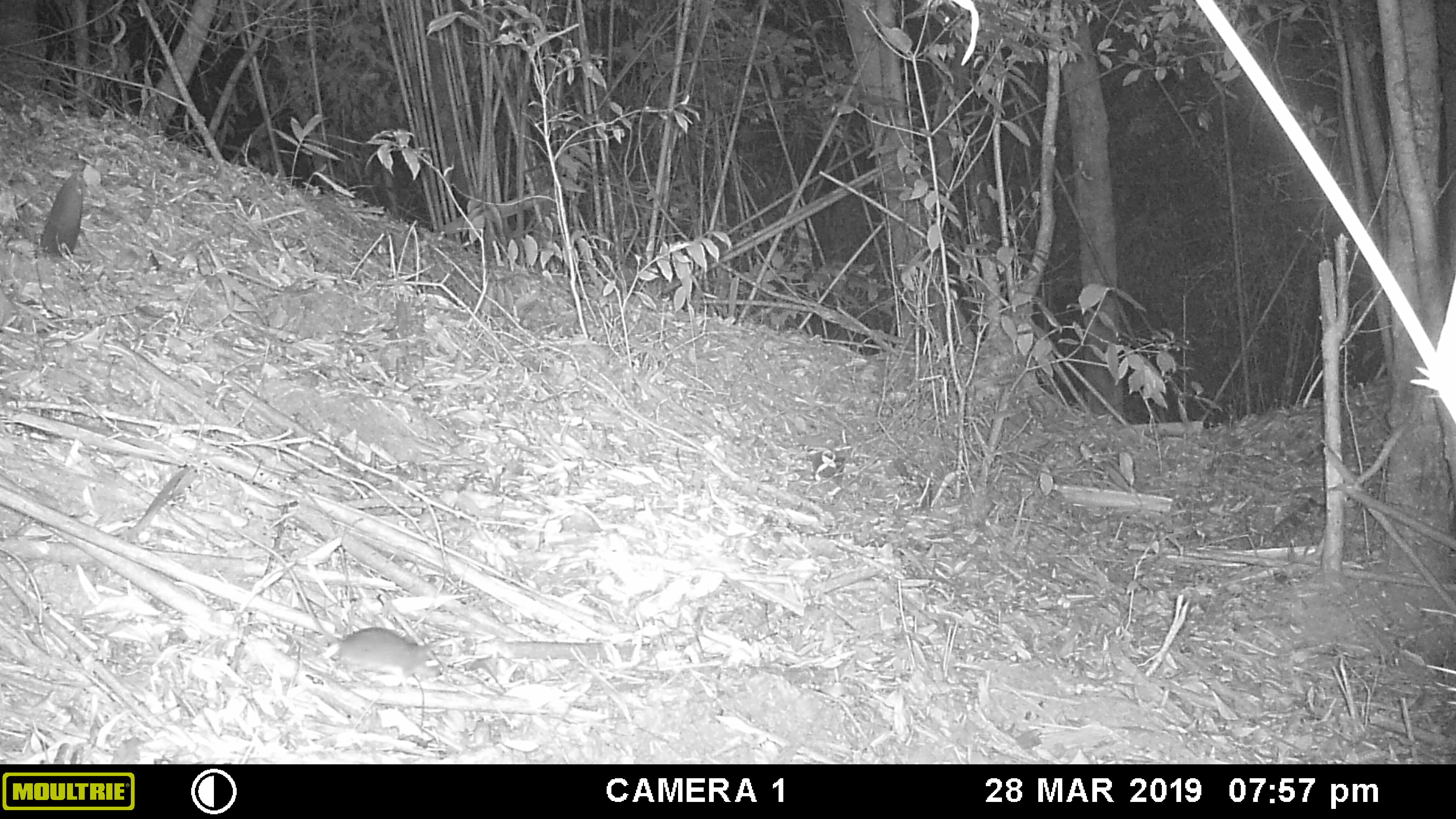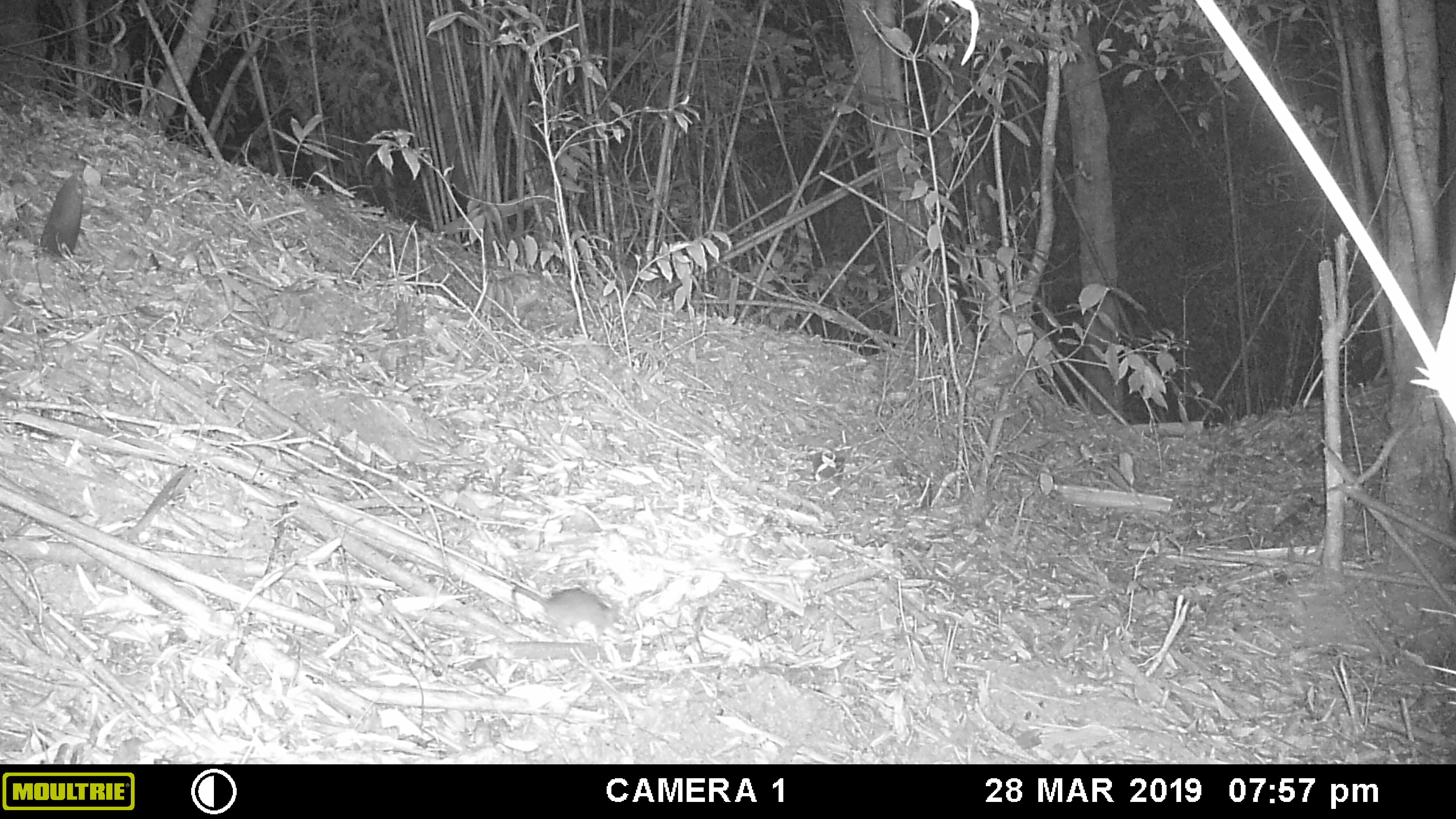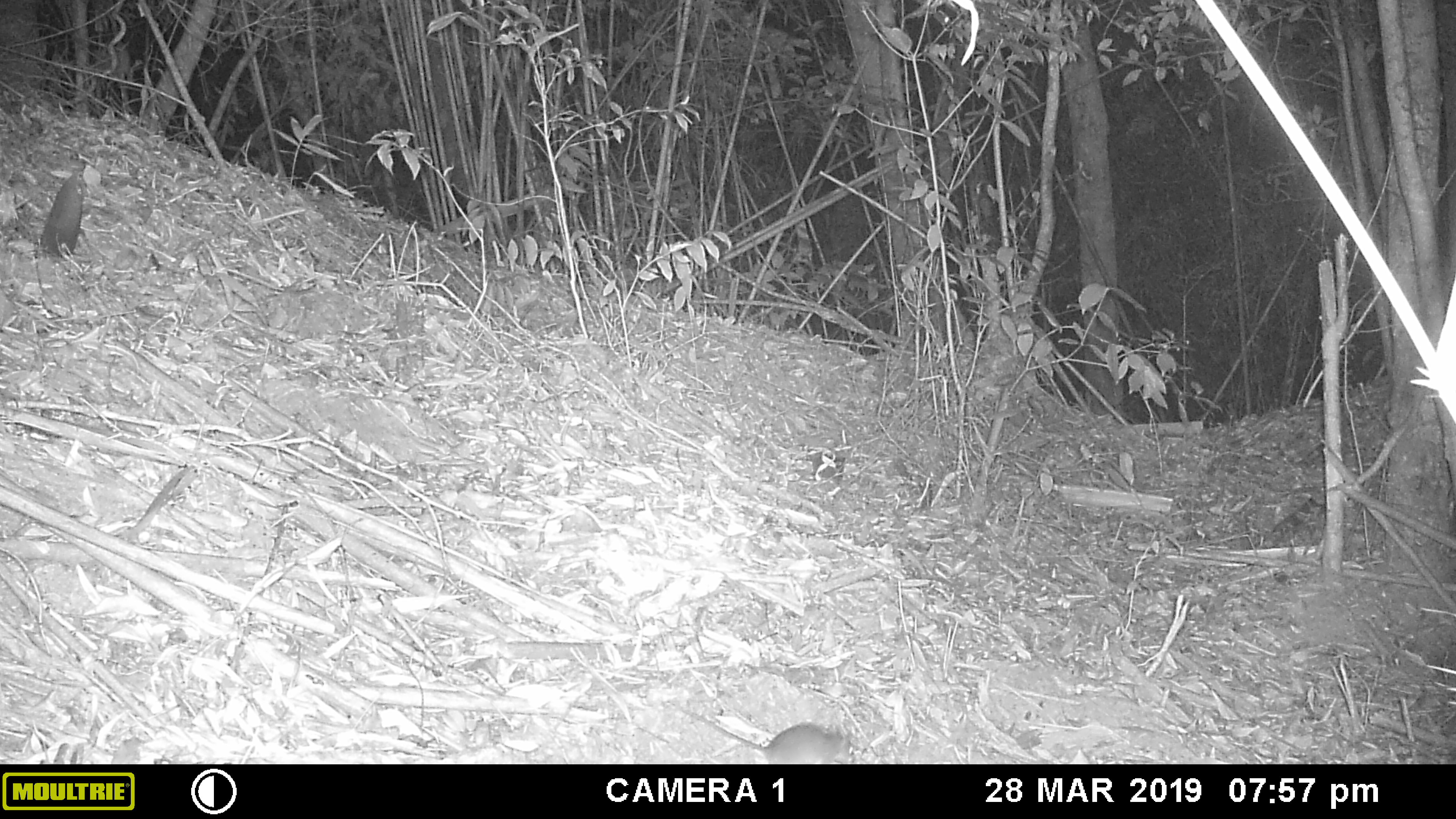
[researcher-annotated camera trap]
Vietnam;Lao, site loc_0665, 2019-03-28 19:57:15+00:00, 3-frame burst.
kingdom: Animalia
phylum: Chordata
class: Mammalia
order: Rodentia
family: Muridae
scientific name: Muridae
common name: old-world mice and rats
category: unidentified murid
Unidentified murid (old-world mice and rats) (Muridae). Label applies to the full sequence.